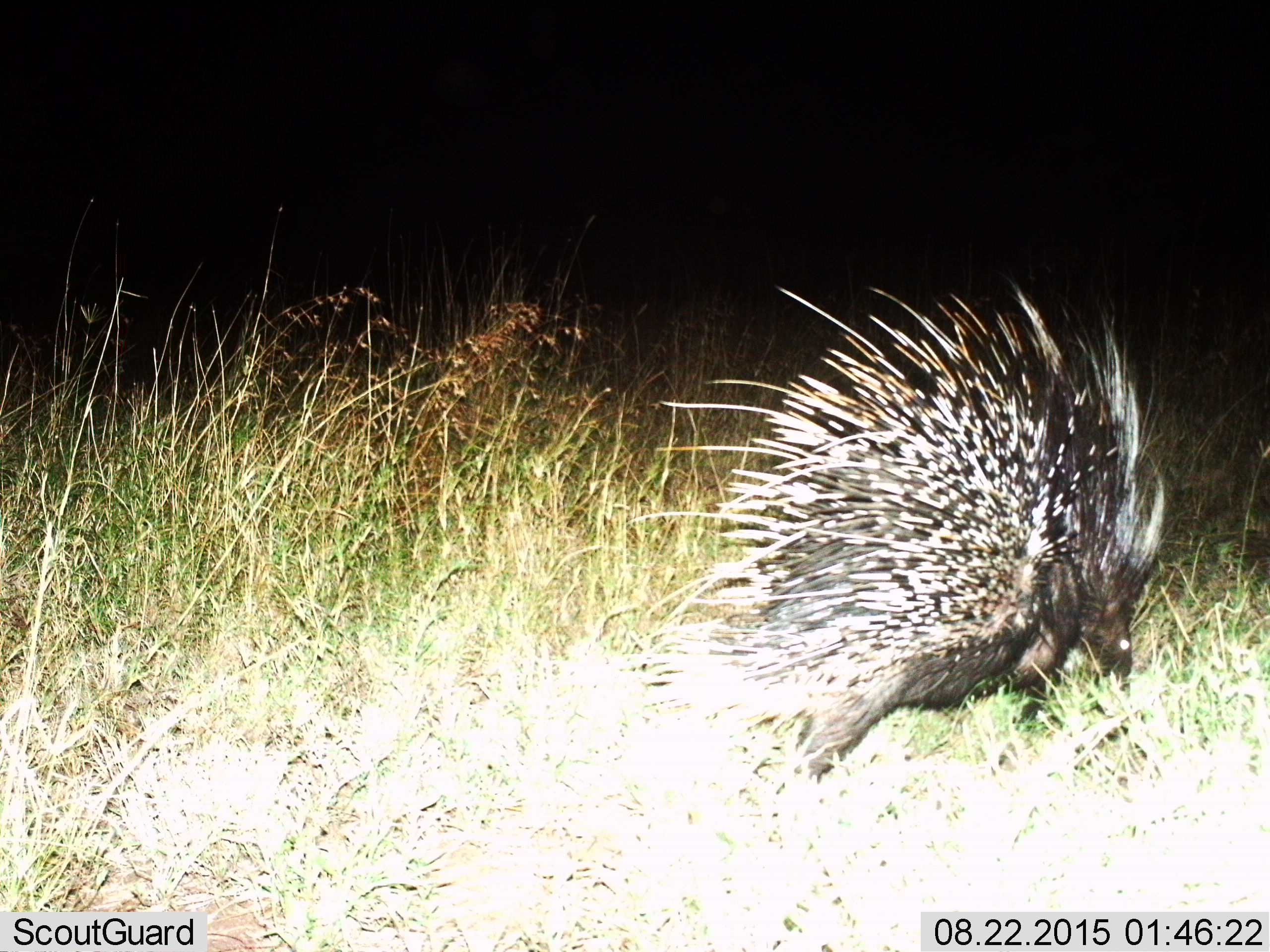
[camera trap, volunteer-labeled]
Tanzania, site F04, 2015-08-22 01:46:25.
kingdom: Animalia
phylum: Chordata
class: Mammalia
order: Rodentia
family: Hystricidae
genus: Hystrix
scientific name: Hystrix cristata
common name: crested porcupine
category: porcupine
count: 1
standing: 20%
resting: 10%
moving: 55%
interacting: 5%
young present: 0%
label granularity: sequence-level